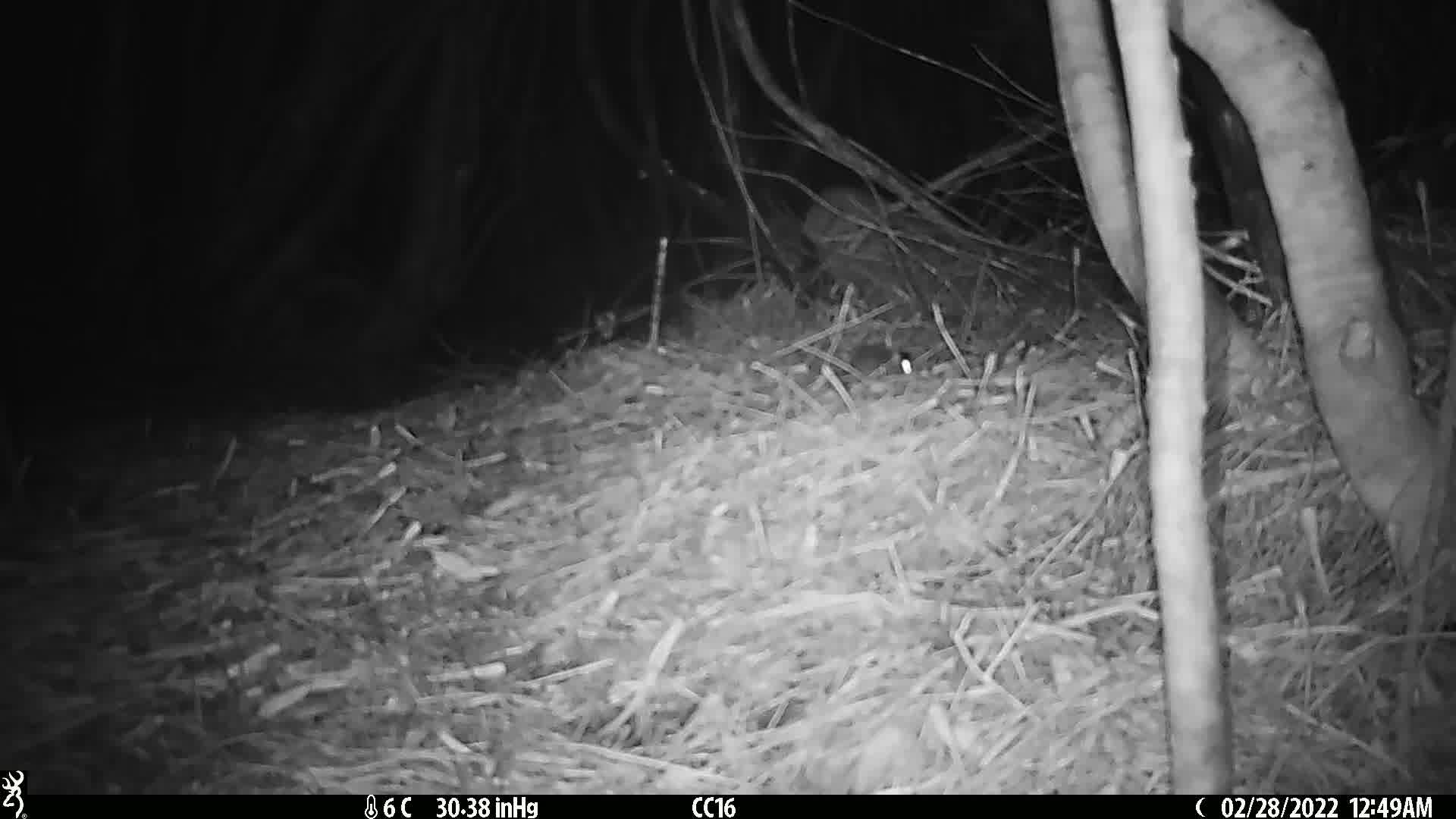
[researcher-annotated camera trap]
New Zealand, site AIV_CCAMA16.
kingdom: Animalia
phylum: Chordata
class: Mammalia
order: Rodentia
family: Muridae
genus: Mus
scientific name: Mus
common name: mouse